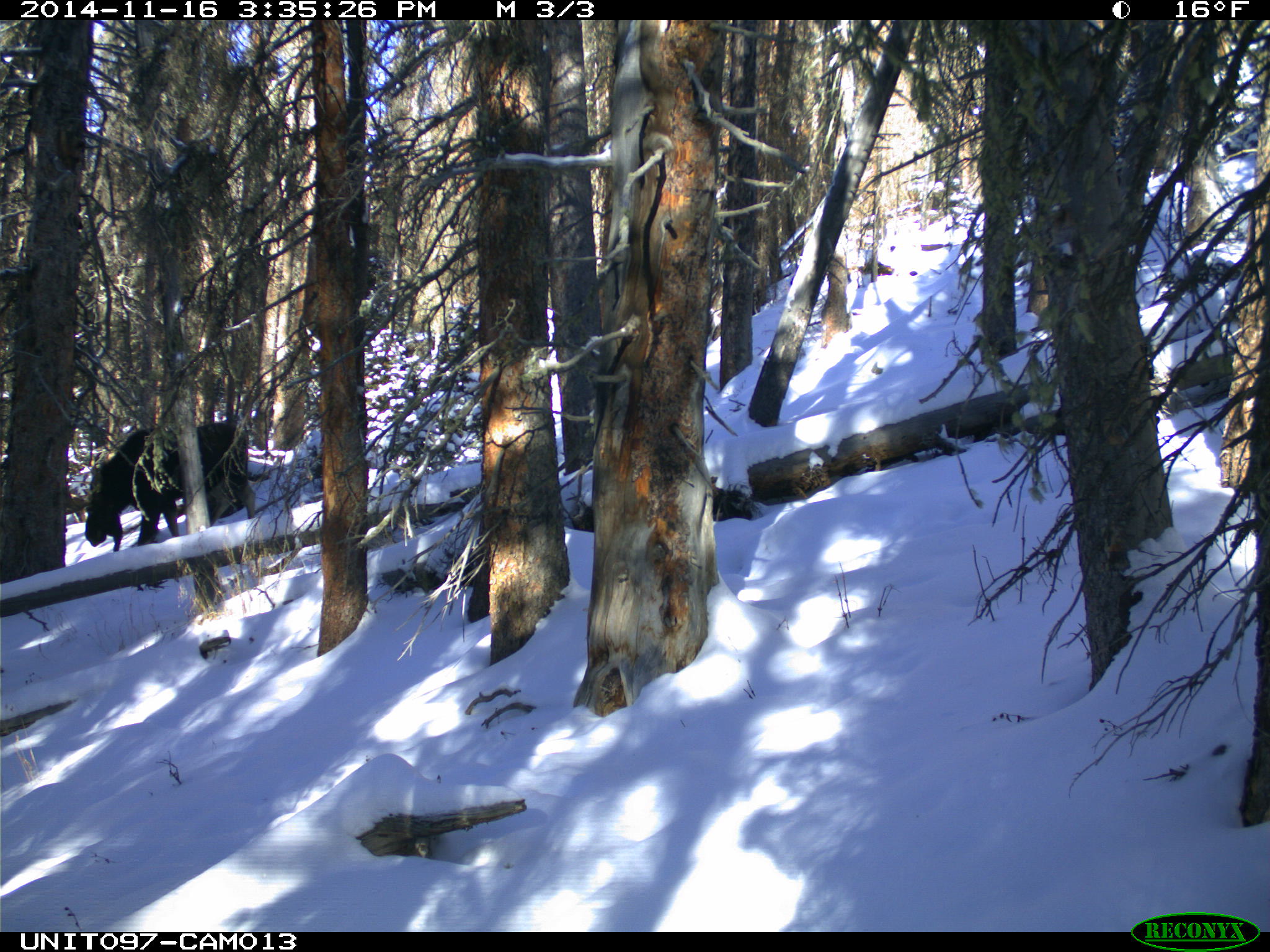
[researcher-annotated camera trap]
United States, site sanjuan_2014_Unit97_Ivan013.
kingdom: Animalia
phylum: Chordata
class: Mammalia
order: Artiodactyla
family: Cervidae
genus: Alces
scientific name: Alces alces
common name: moose